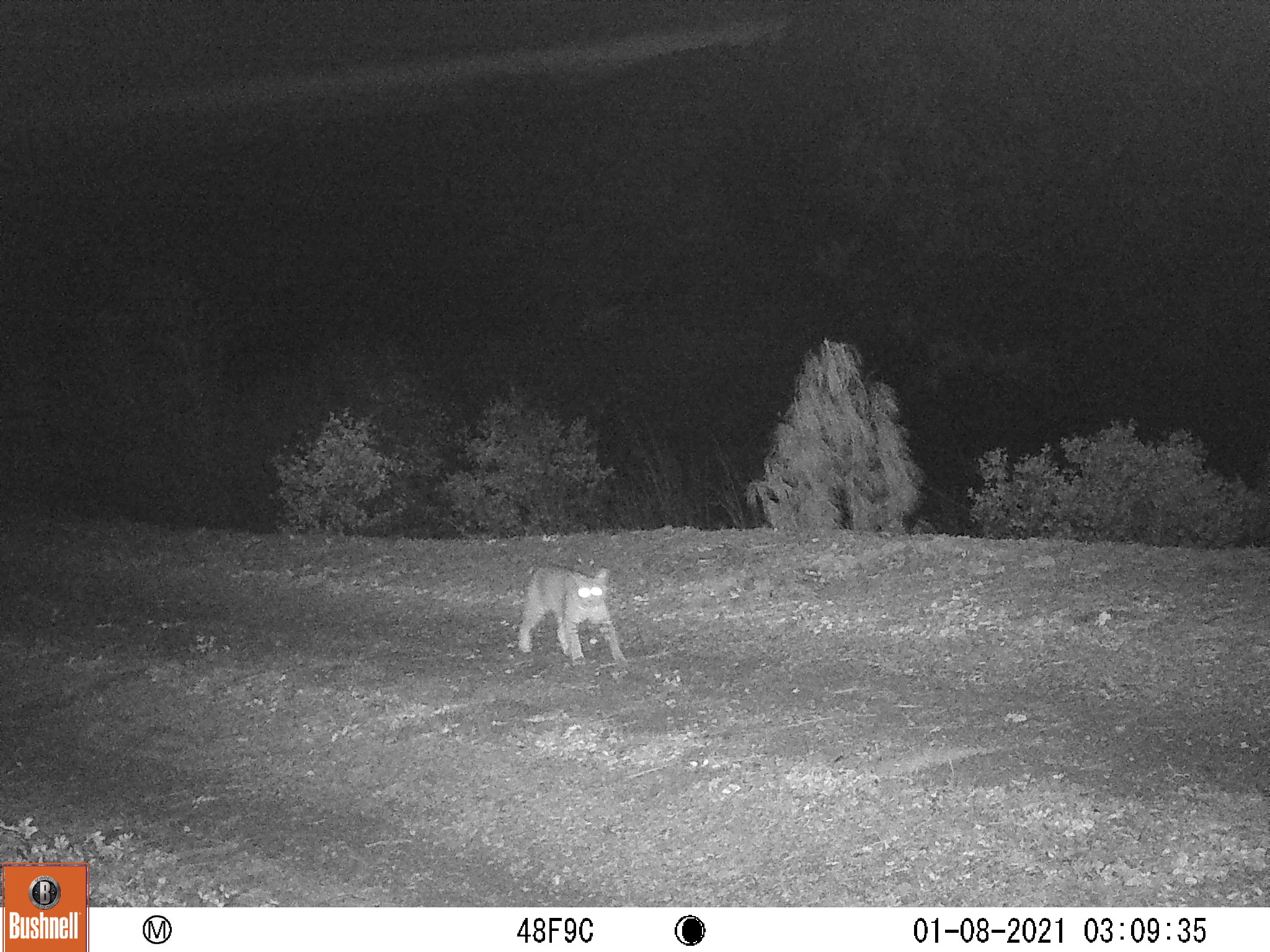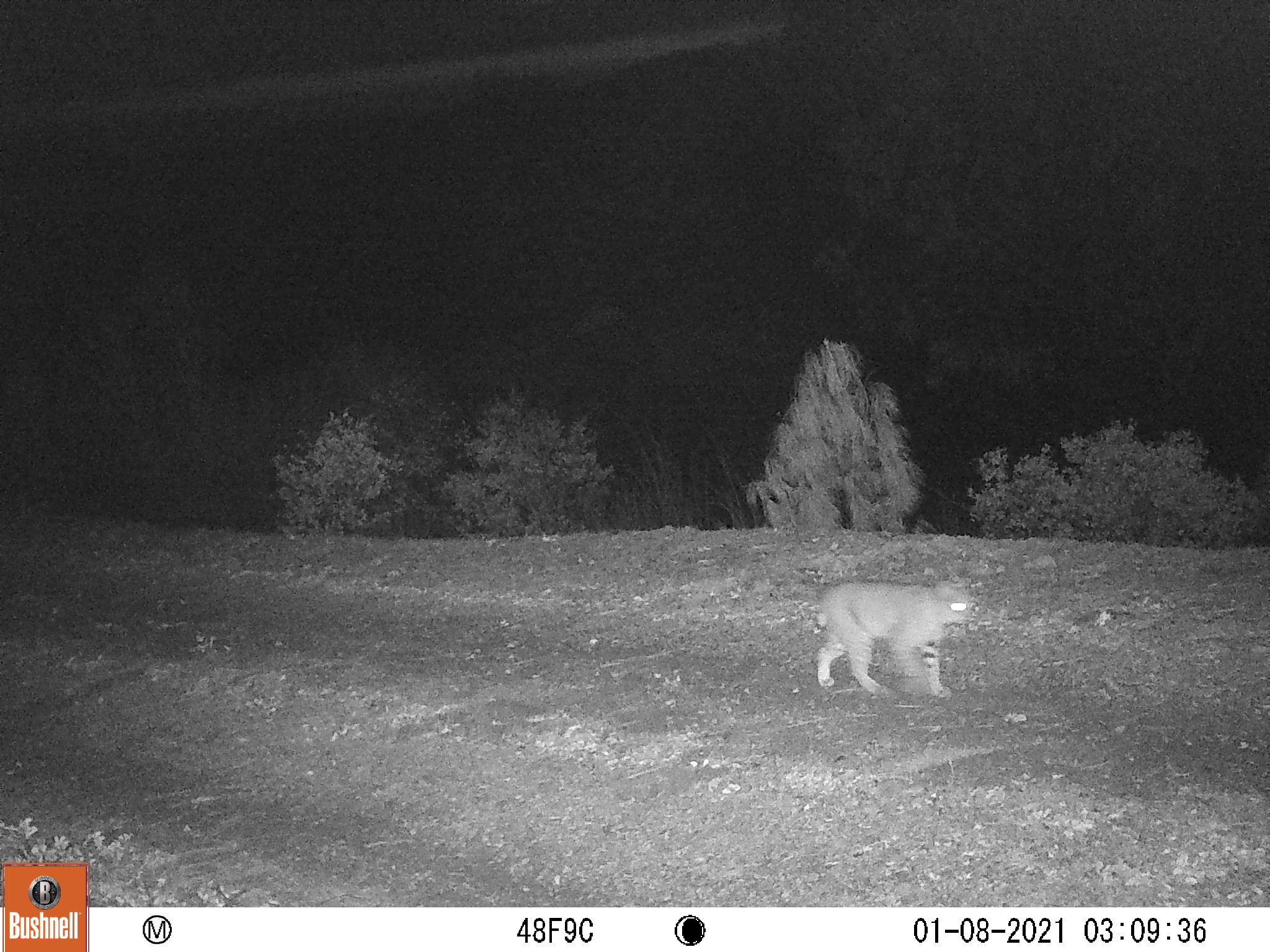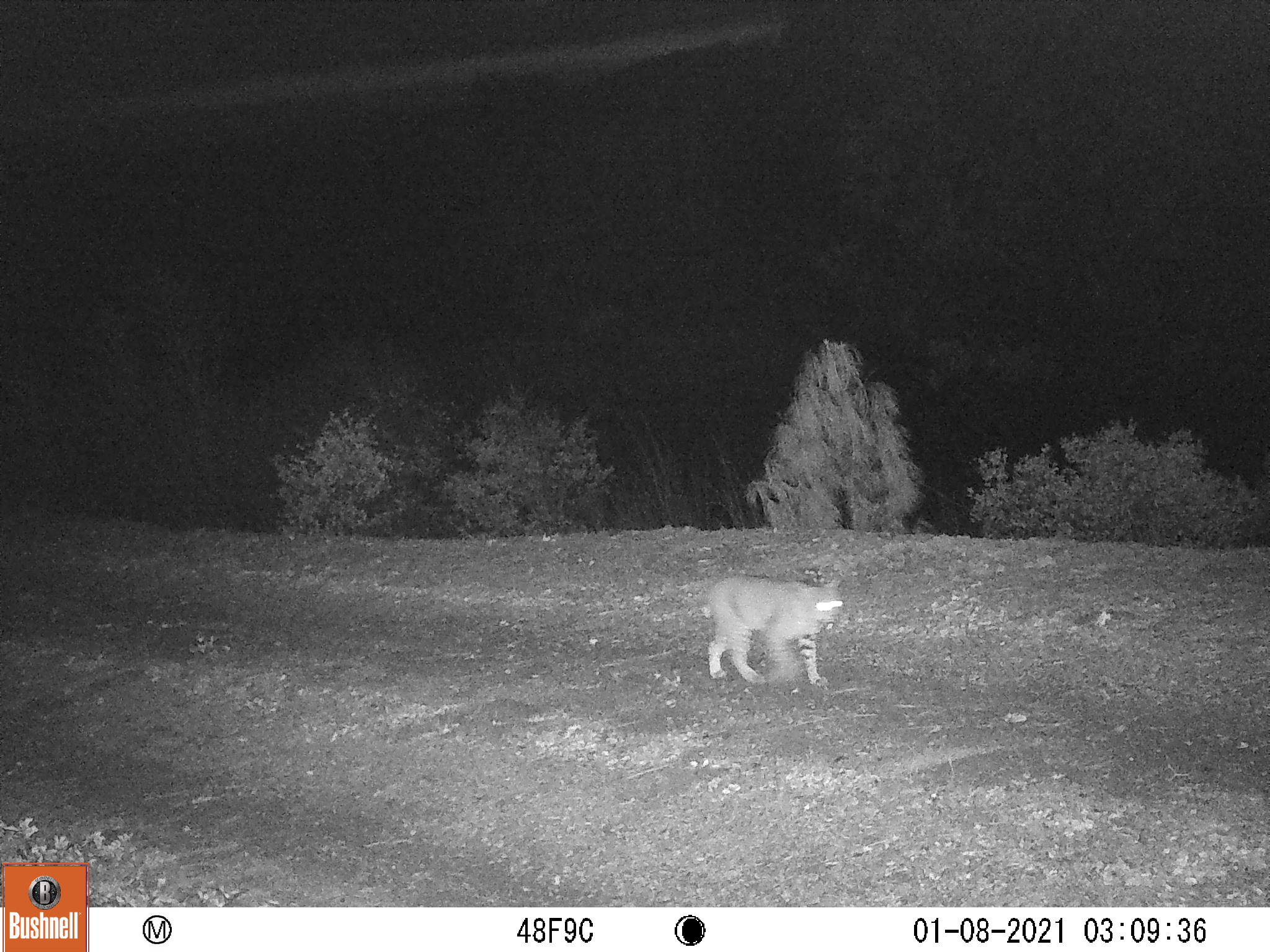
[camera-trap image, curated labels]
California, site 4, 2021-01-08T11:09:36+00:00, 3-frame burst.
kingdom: Animalia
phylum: Chordata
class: Mammalia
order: Carnivora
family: Felidae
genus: Lynx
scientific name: Lynx rufus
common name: bobcat